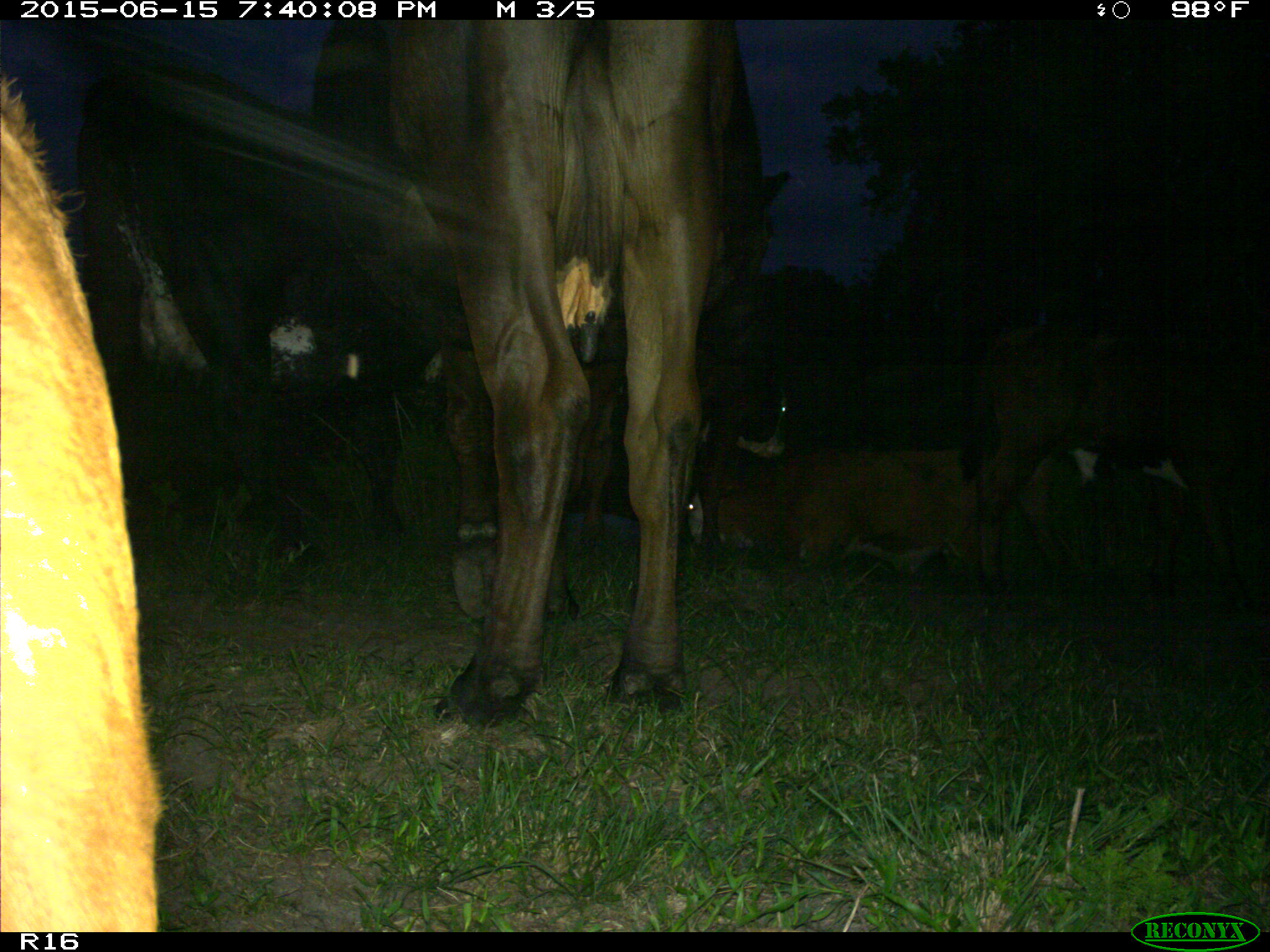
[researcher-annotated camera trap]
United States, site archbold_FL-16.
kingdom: Animalia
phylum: Chordata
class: Mammalia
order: Artiodactyla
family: Bovidae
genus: Bos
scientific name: Bos taurus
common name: domestic cow